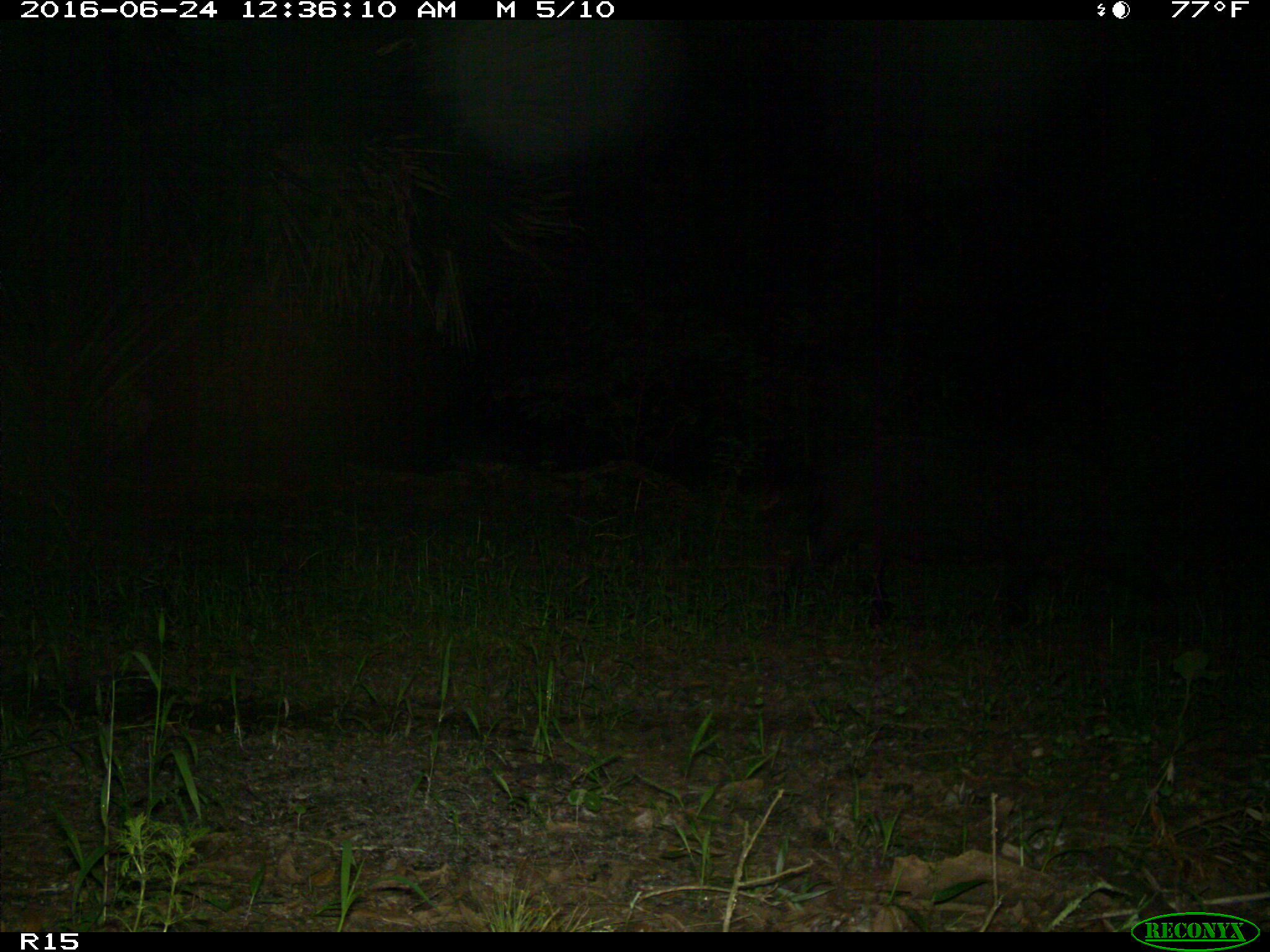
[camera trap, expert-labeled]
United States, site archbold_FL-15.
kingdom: Animalia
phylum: Chordata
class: Mammalia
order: Artiodactyla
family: Suidae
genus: Sus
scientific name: Sus scrofa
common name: wild boar